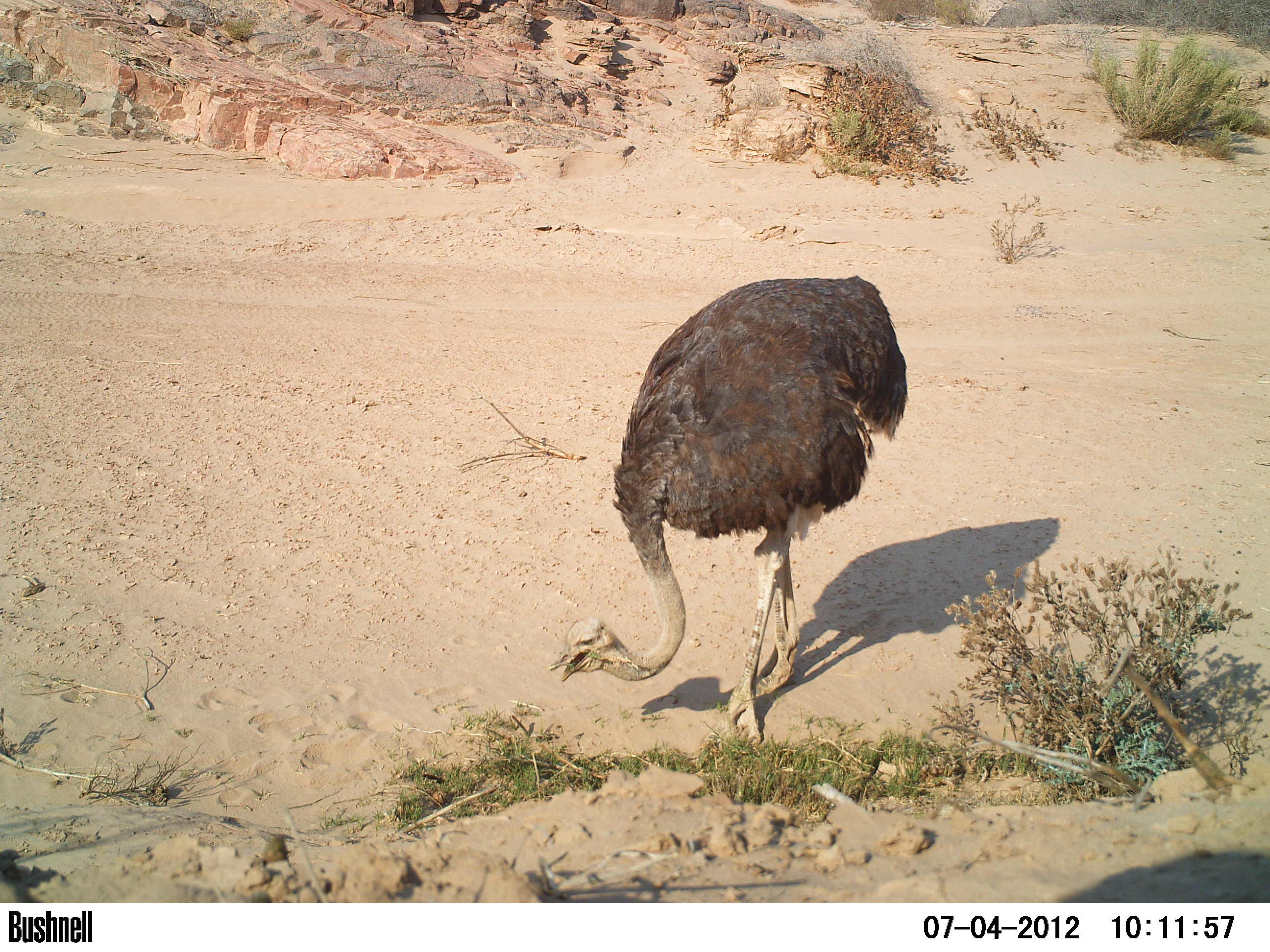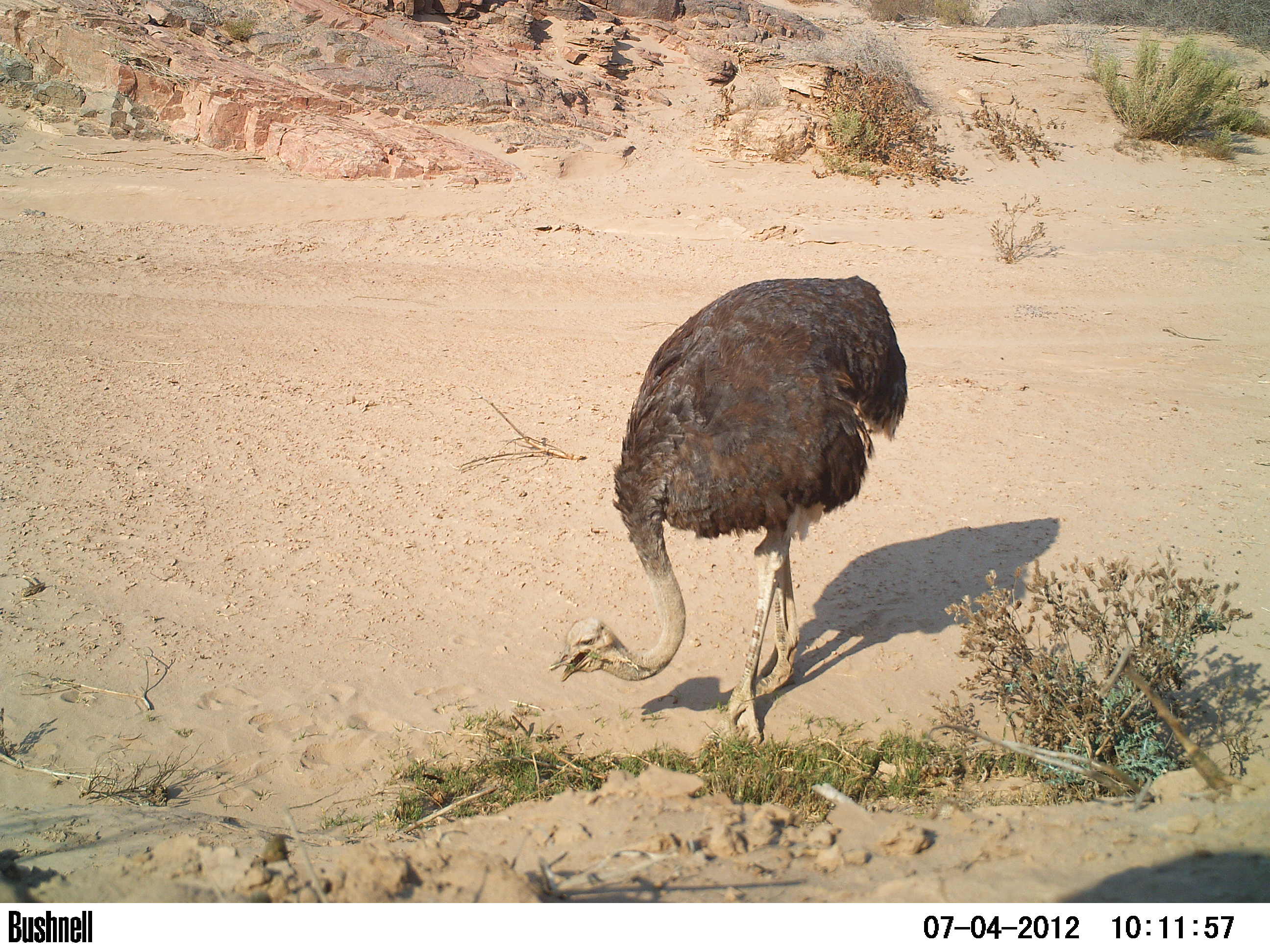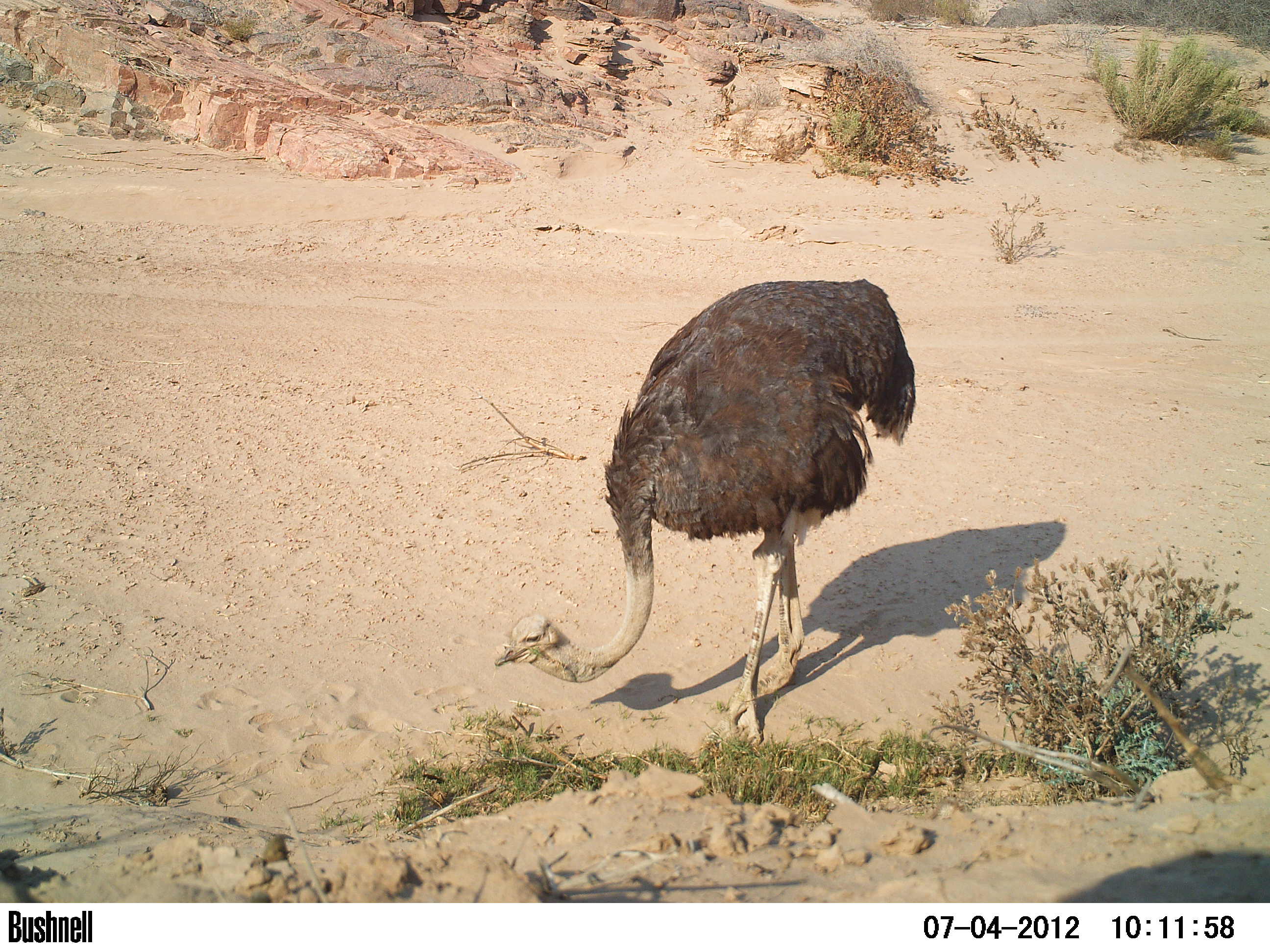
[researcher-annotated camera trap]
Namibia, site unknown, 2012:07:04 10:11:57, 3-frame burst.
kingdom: Animalia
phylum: Chordata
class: Aves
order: Struthioniformes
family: Struthionidae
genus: Struthio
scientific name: Struthio camelus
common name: common ostrich